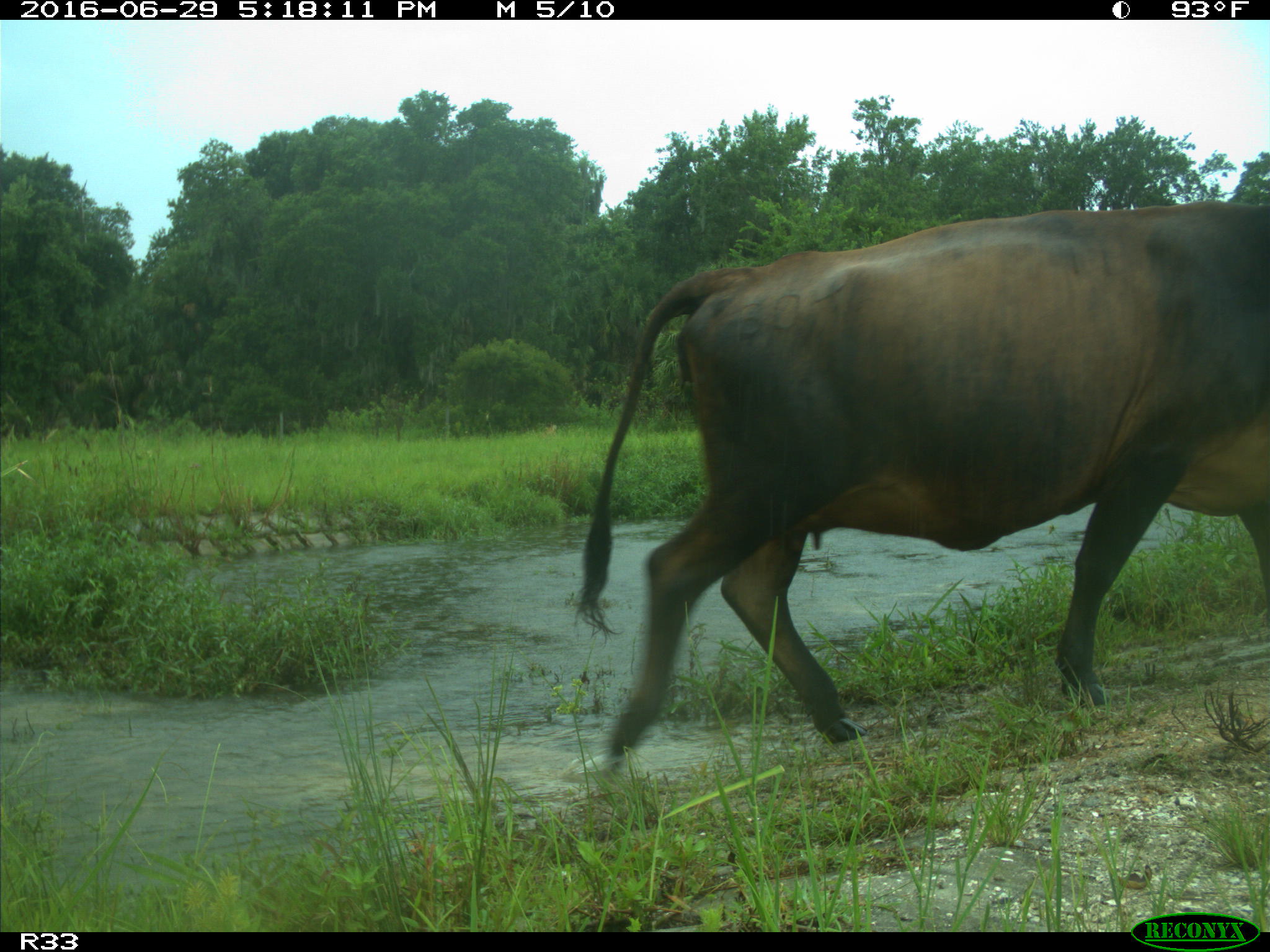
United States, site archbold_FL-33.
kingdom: Animalia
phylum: Chordata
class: Mammalia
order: Artiodactyla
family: Bovidae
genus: Bos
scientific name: Bos taurus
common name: domestic cow